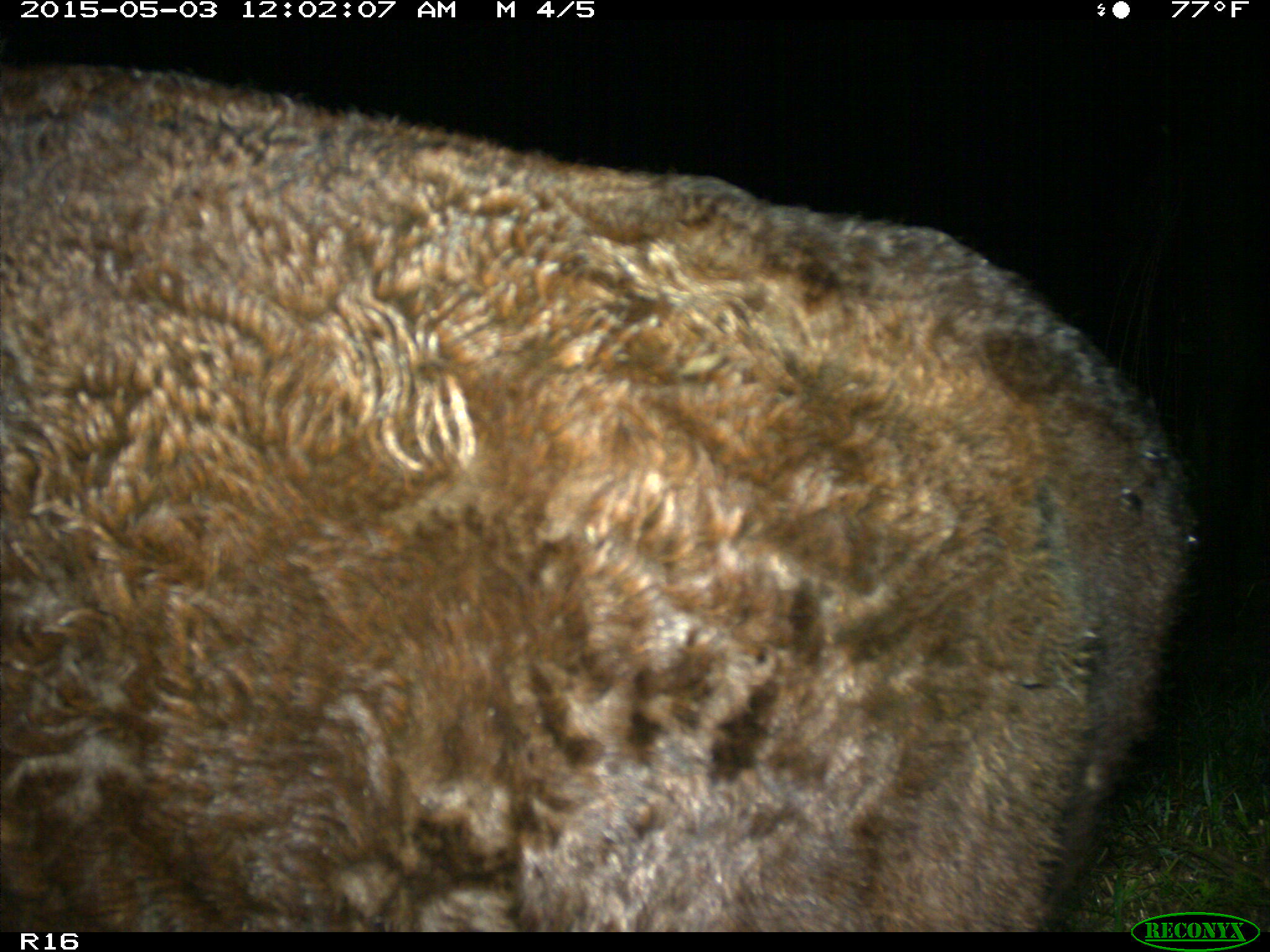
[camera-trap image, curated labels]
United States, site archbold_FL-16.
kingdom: Animalia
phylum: Chordata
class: Mammalia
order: Artiodactyla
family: Bovidae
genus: Bos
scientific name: Bos taurus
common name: domestic cow